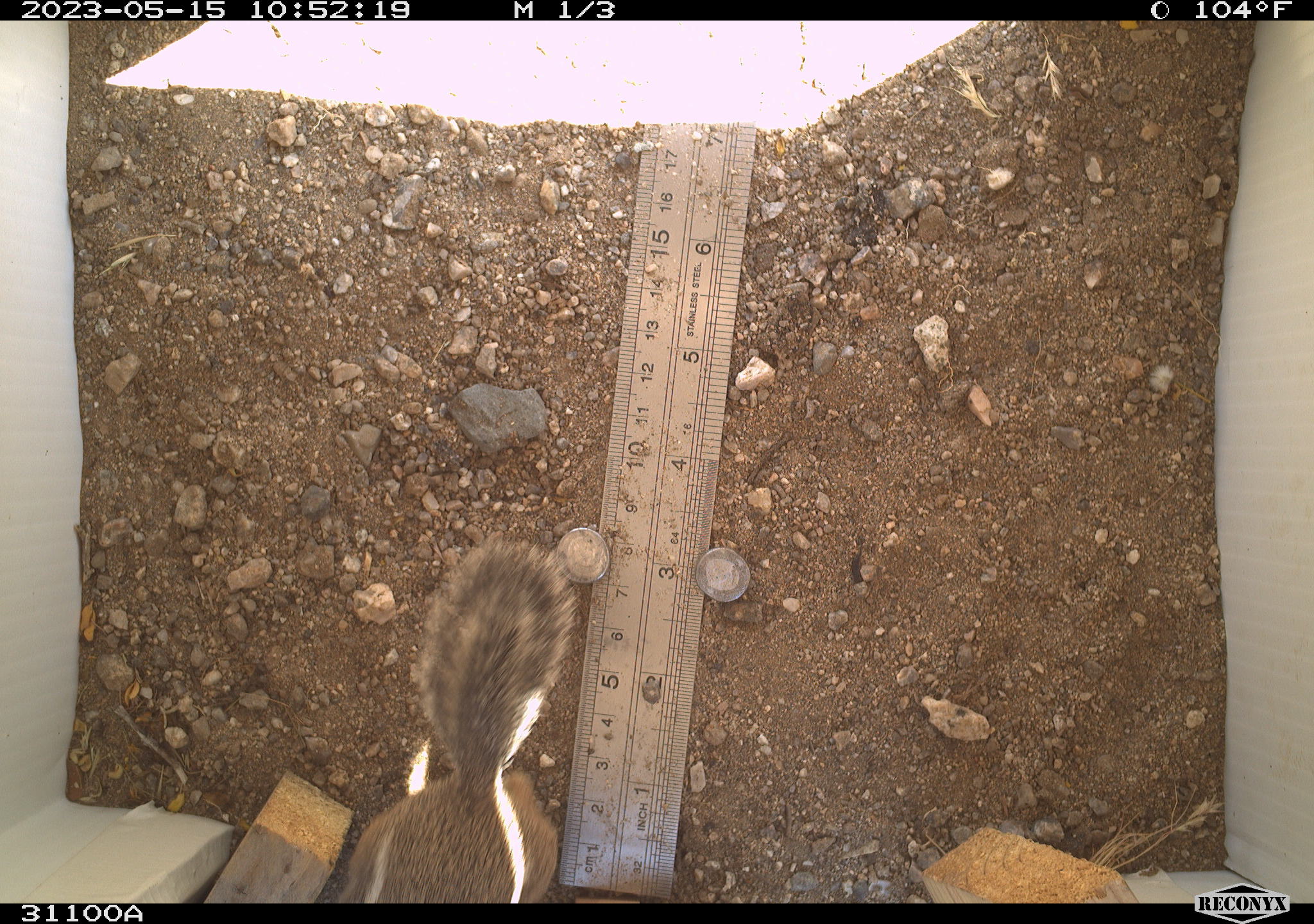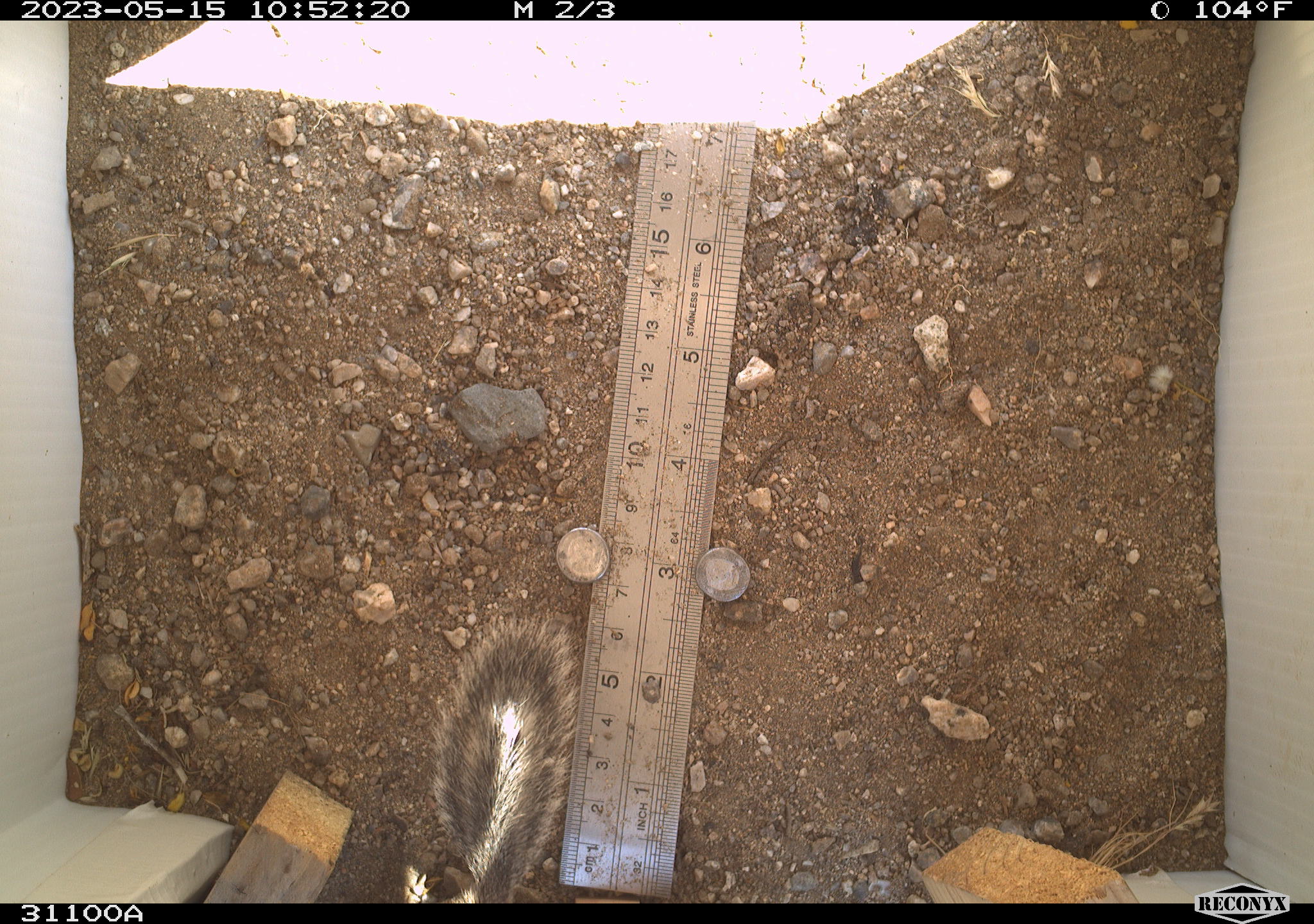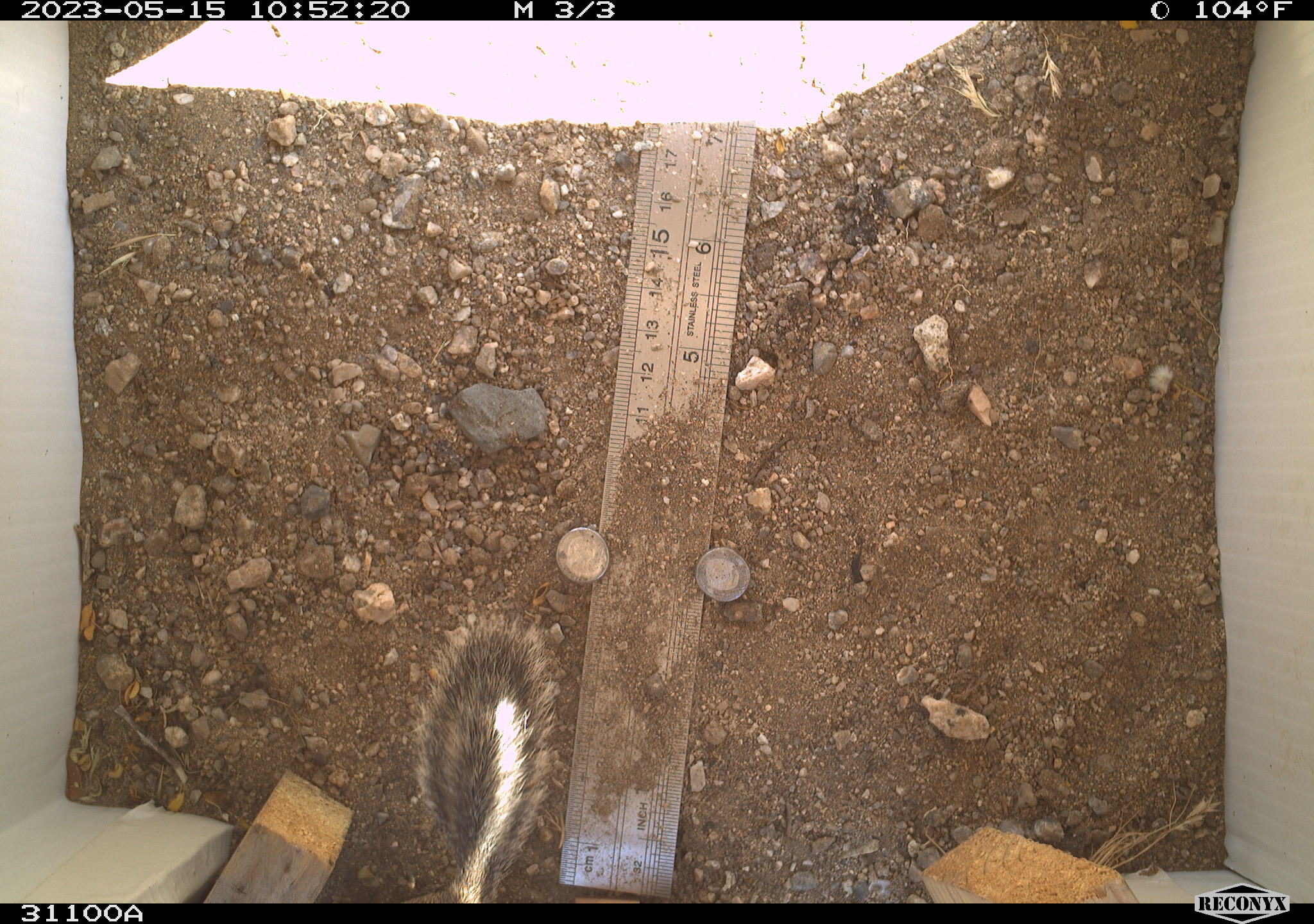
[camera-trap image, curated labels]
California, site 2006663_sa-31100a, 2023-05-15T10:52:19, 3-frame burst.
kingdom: Animalia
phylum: Chordata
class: Mammalia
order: Rodentia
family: Sciuridae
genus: Ammospermophilus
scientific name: Ammospermophilus leucurus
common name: white-tailed antelope squirrel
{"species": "white-tailed antelope squirrel (Ammospermophilus leucurus)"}